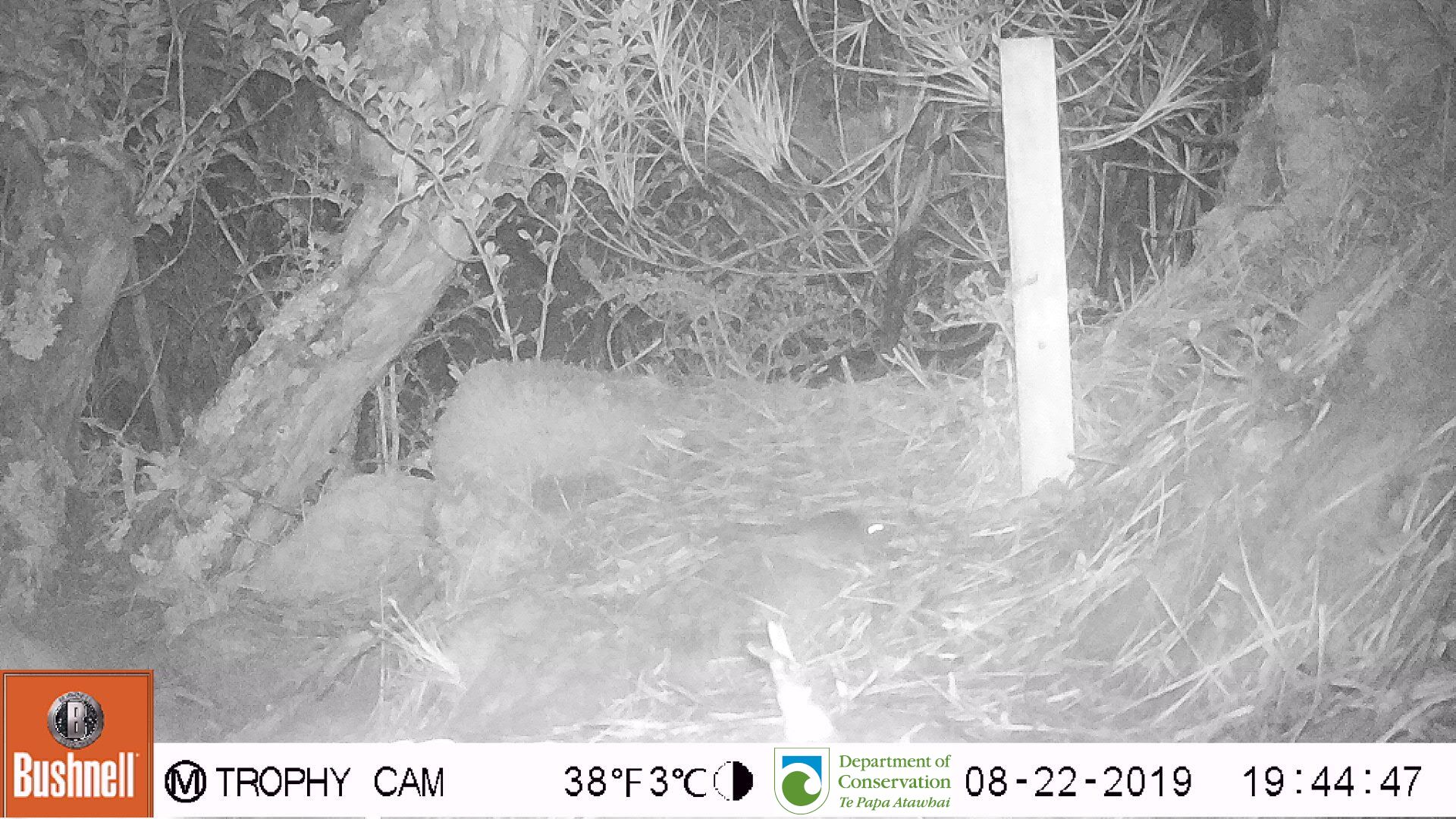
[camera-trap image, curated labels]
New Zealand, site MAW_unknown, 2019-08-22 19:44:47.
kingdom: Animalia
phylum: Chordata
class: Mammalia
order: Rodentia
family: Muridae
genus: Mus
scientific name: Mus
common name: mouse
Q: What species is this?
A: Mouse (Mus).